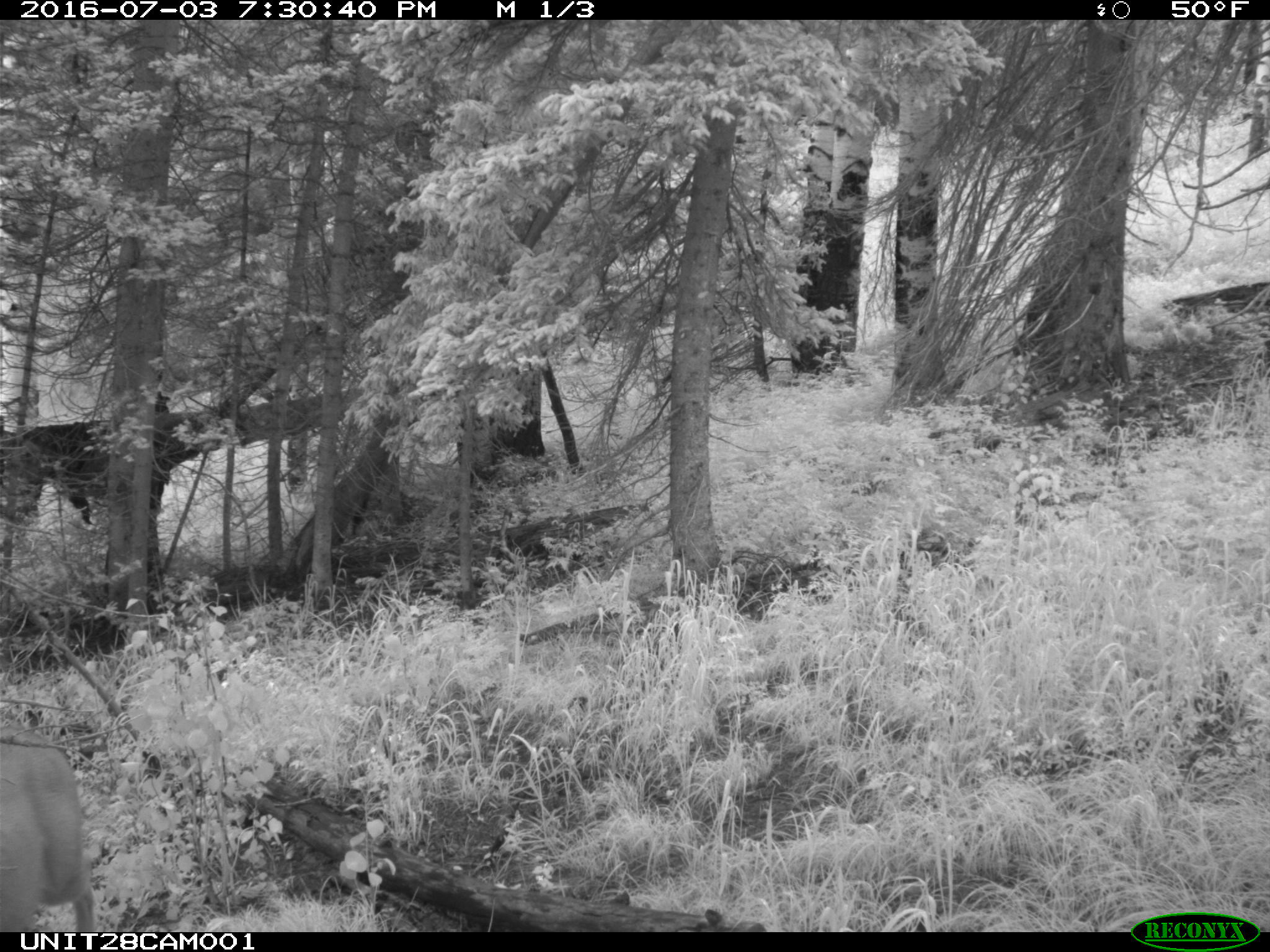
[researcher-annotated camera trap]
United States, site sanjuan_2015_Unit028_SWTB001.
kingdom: Animalia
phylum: Chordata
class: Mammalia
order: Artiodactyla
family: Cervidae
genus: Odocoileus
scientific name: Odocoileus hemionus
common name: mule deer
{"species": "Odocoileus hemionus (mule deer)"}